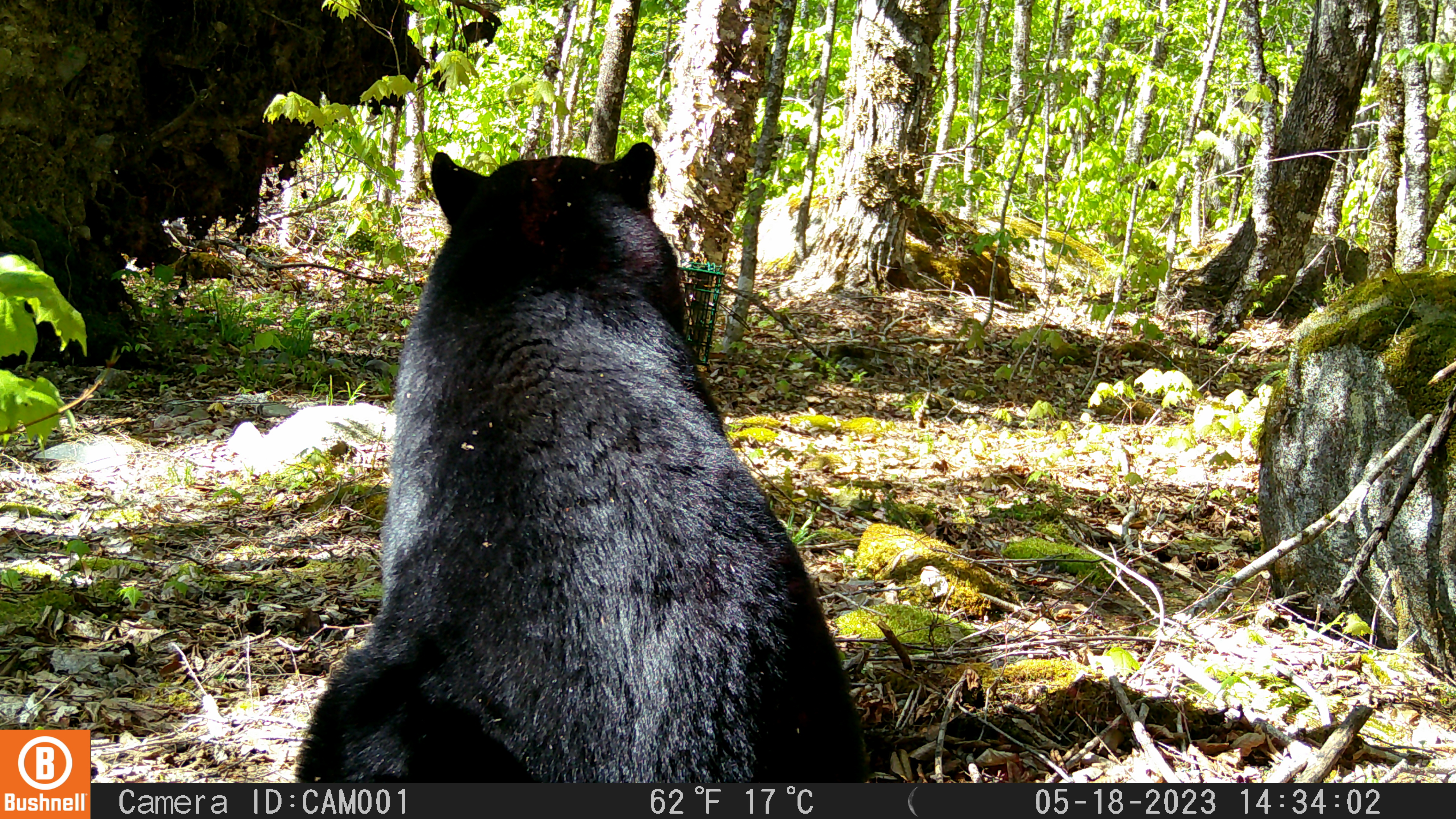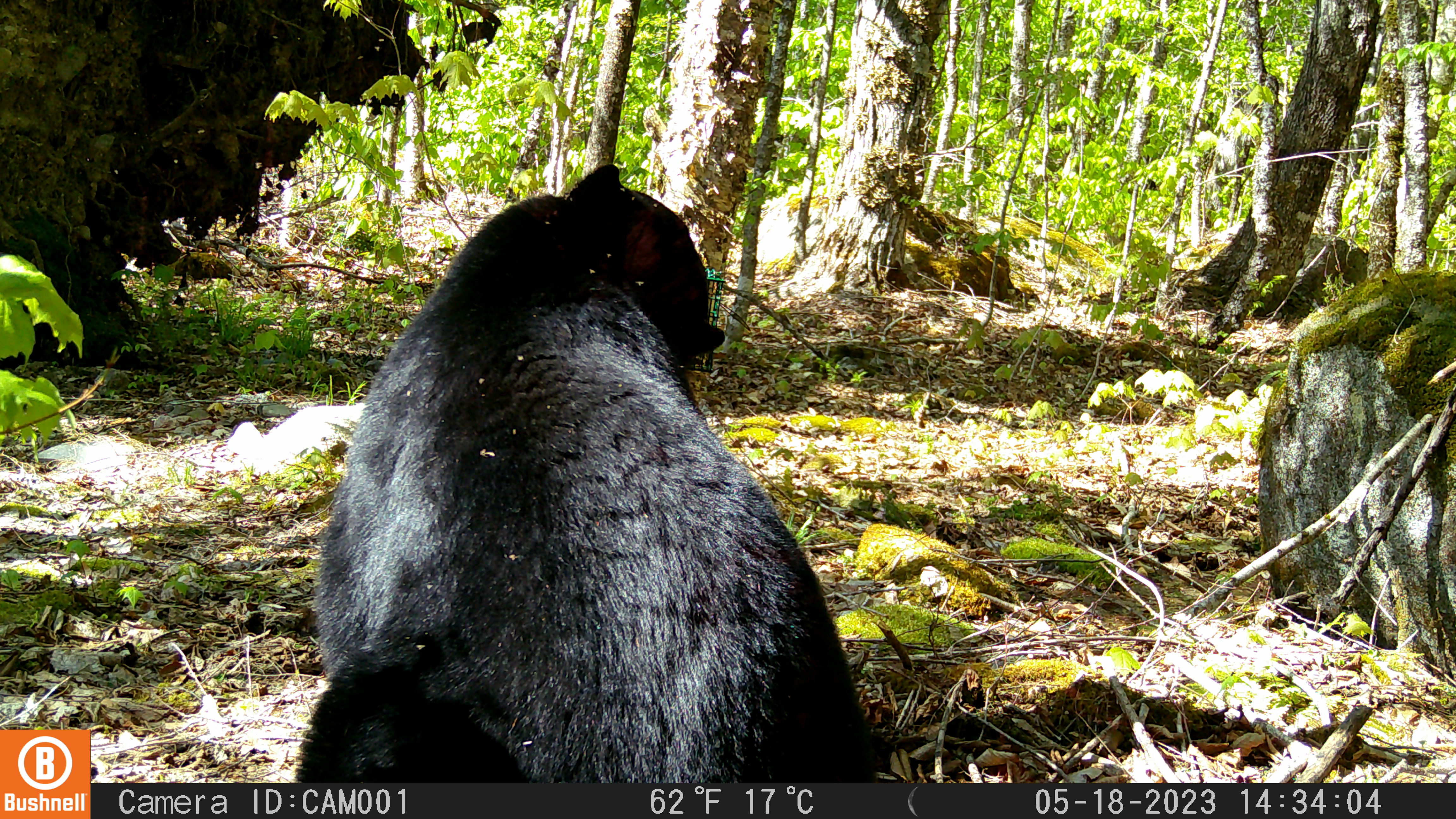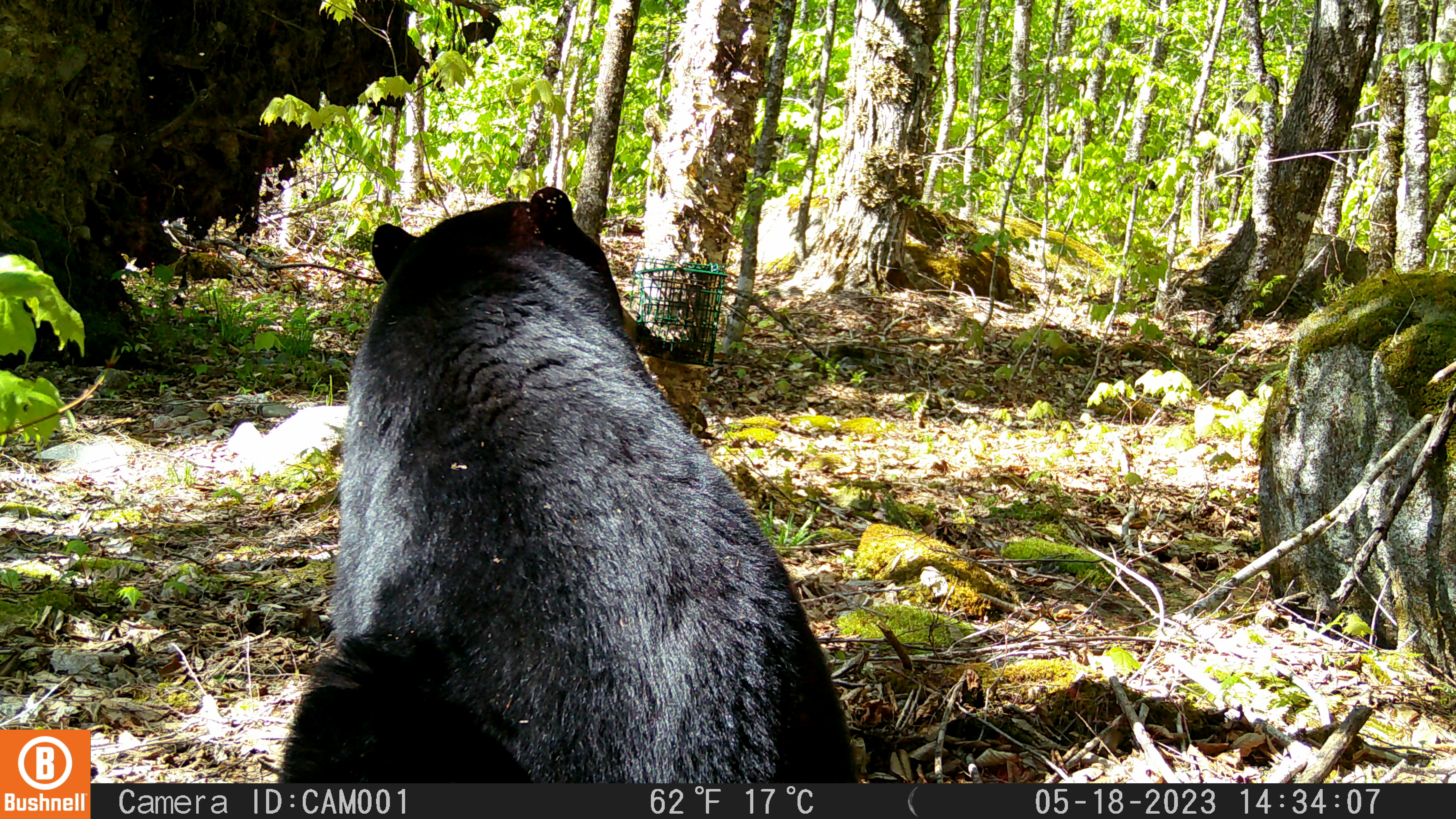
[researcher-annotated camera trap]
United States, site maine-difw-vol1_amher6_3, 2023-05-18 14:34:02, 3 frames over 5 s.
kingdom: Animalia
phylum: Chordata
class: Mammalia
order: Carnivora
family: Ursidae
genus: Ursus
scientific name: Ursus americanus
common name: black bear